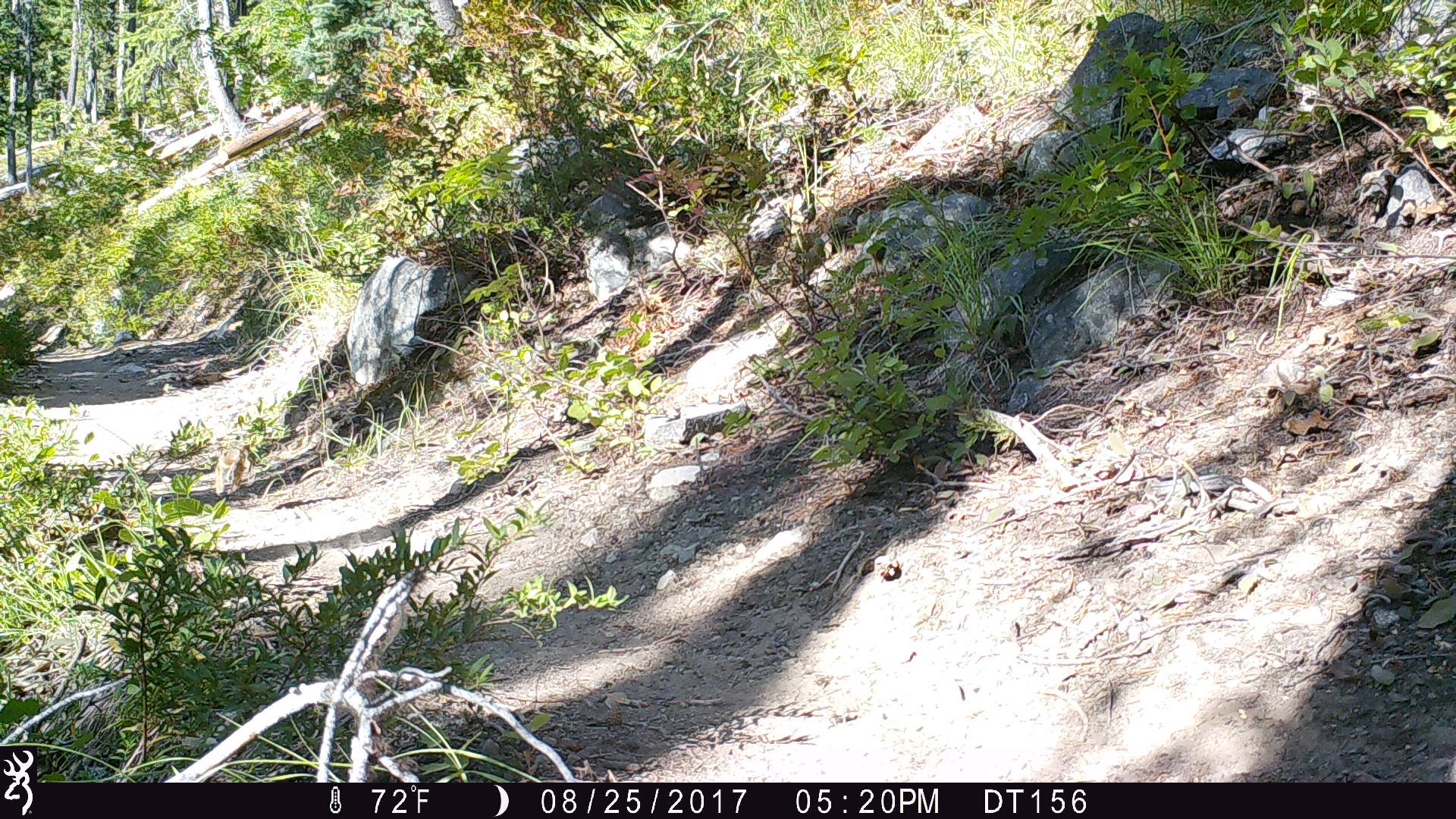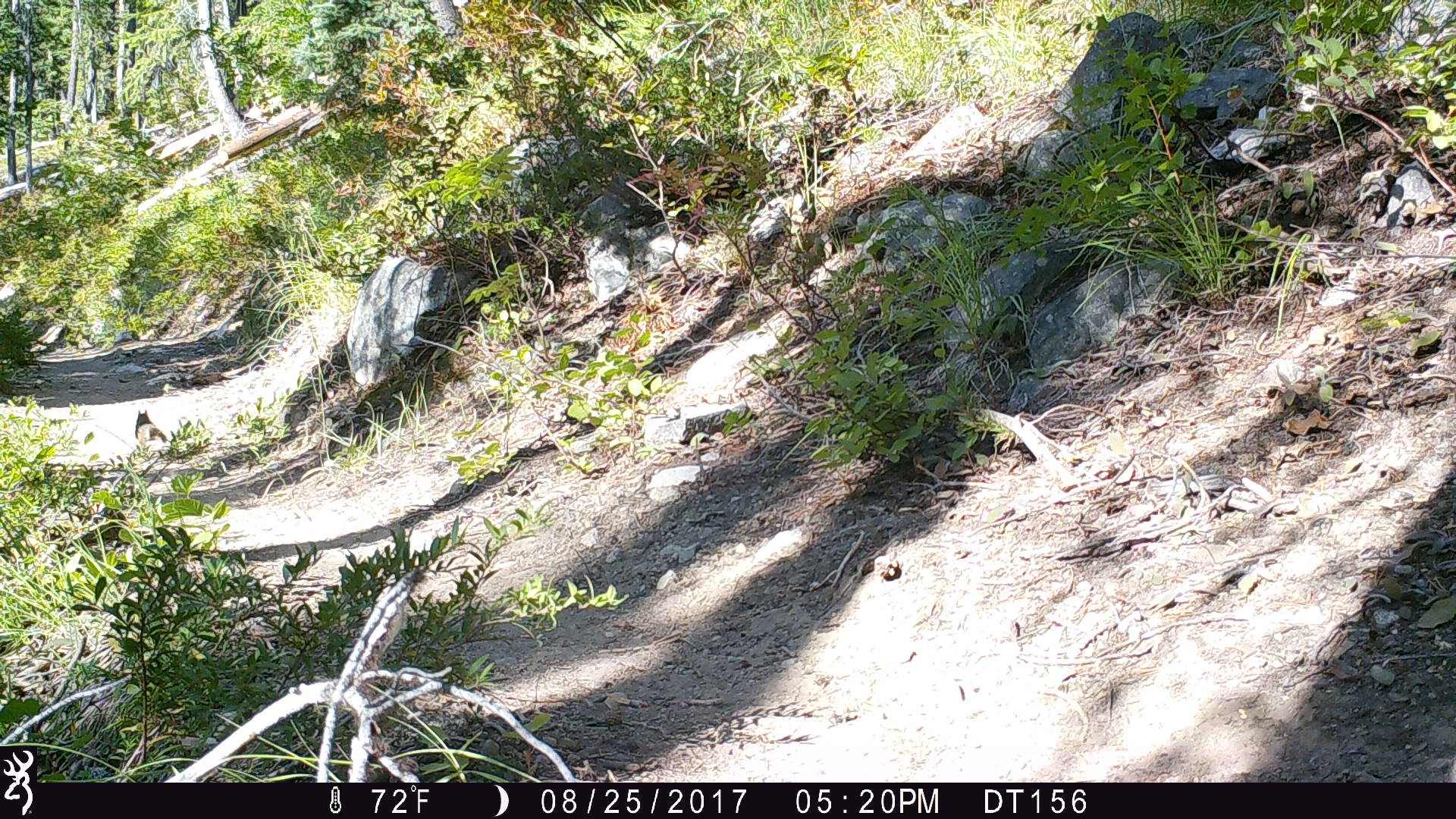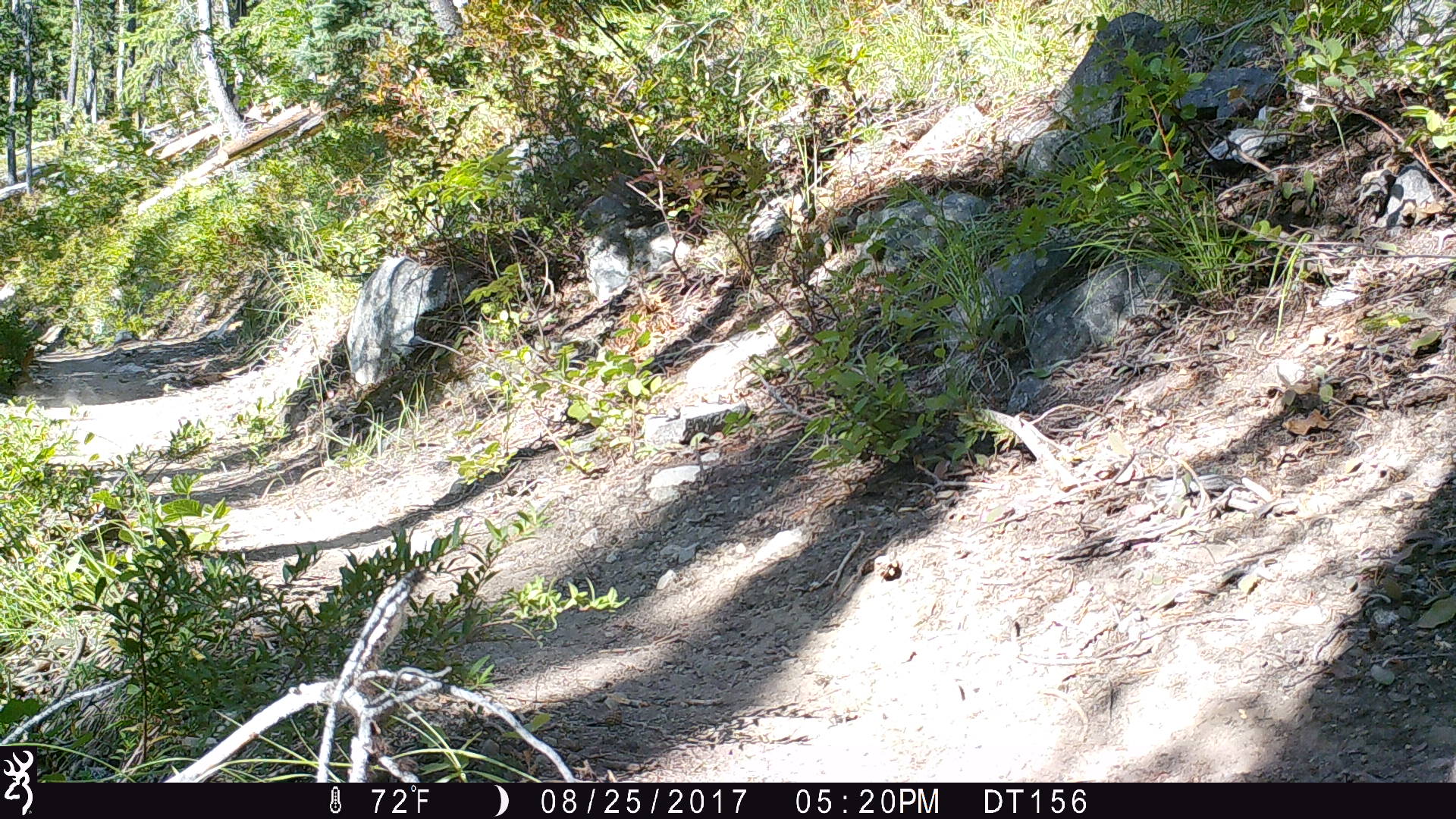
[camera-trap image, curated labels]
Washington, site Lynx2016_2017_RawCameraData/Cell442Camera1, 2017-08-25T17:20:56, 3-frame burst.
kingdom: Animalia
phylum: Chordata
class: Mammalia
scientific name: Mammalia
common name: small mammal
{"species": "small mammal (Mammalia)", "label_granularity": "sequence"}